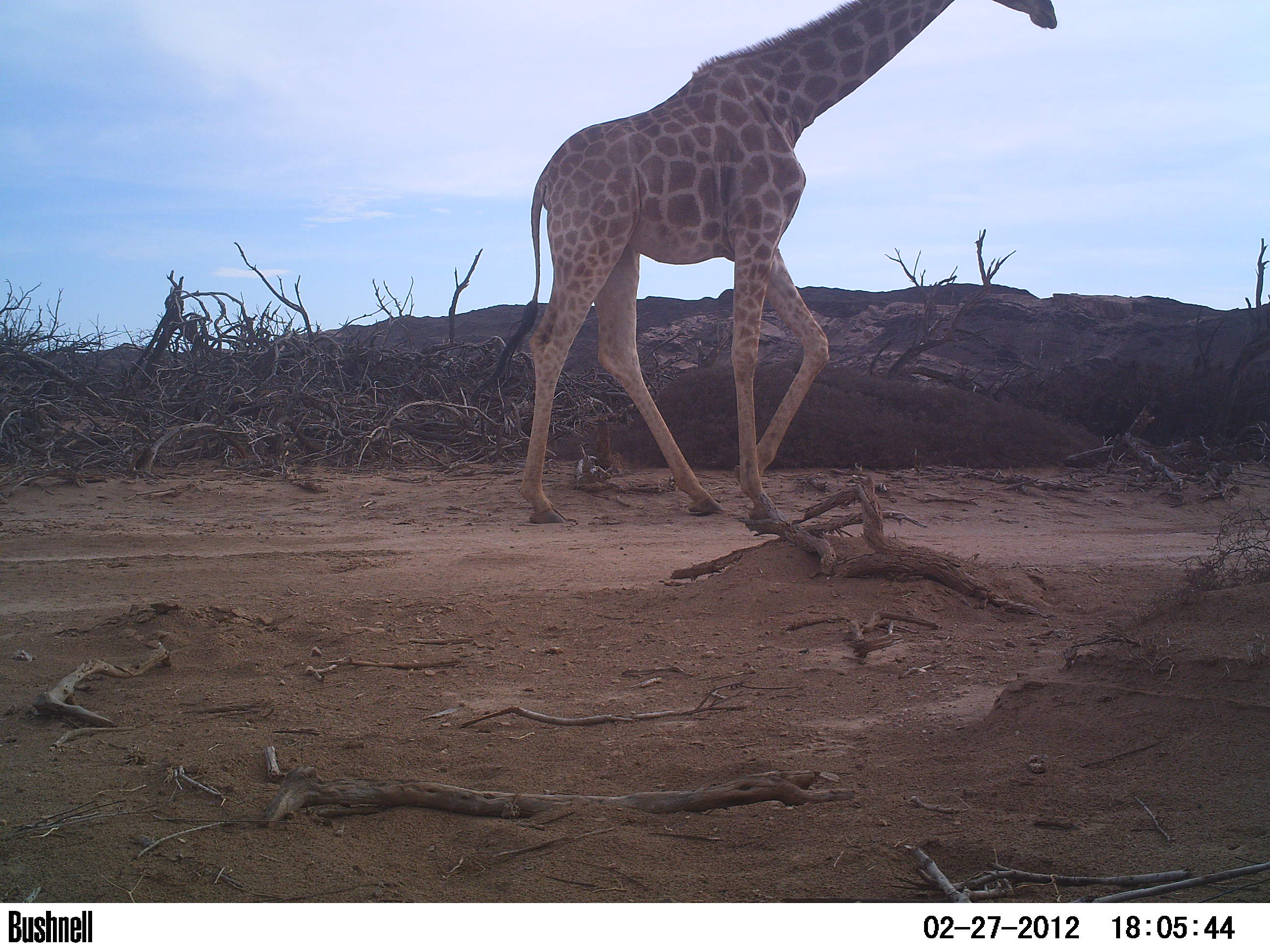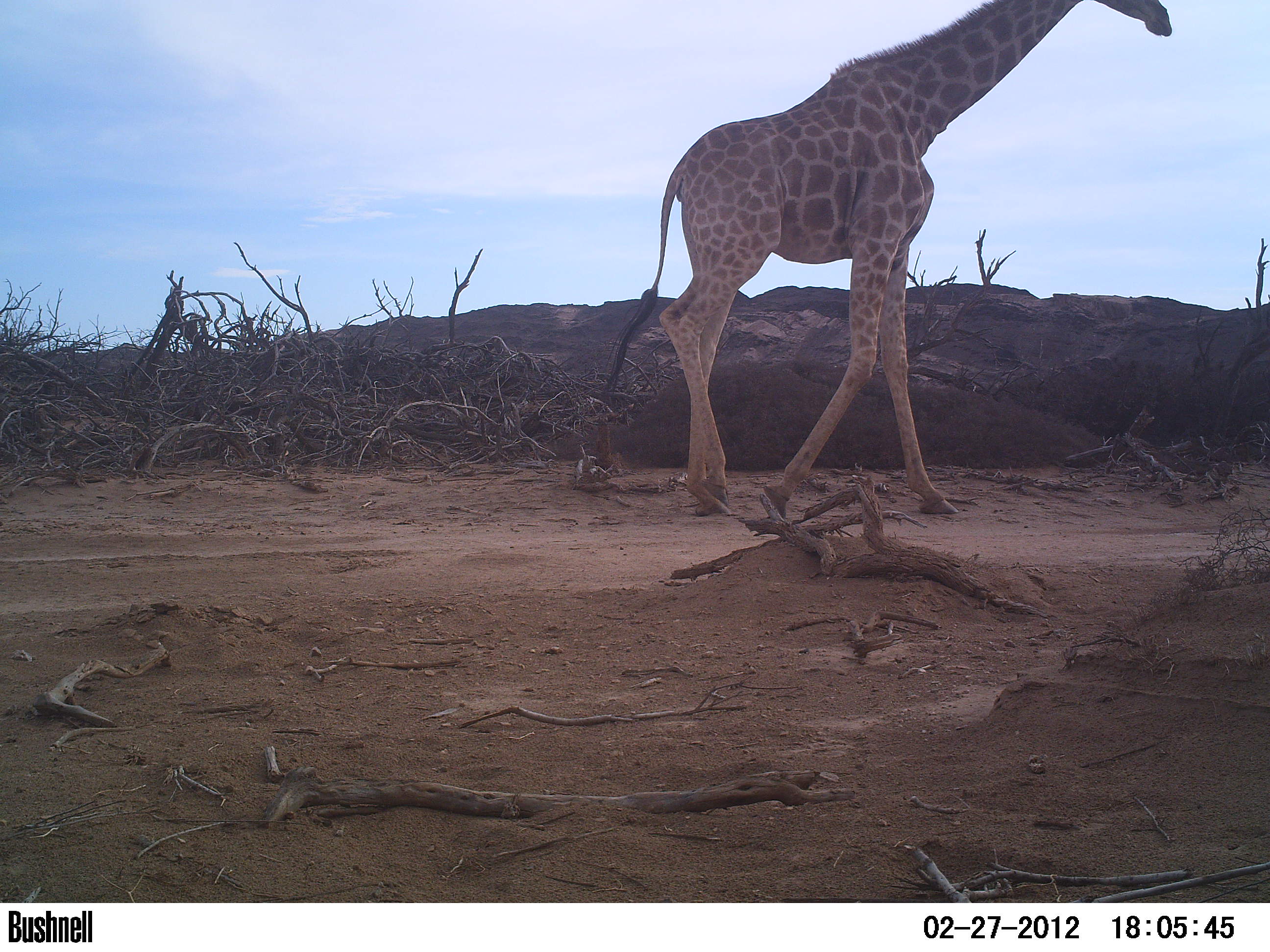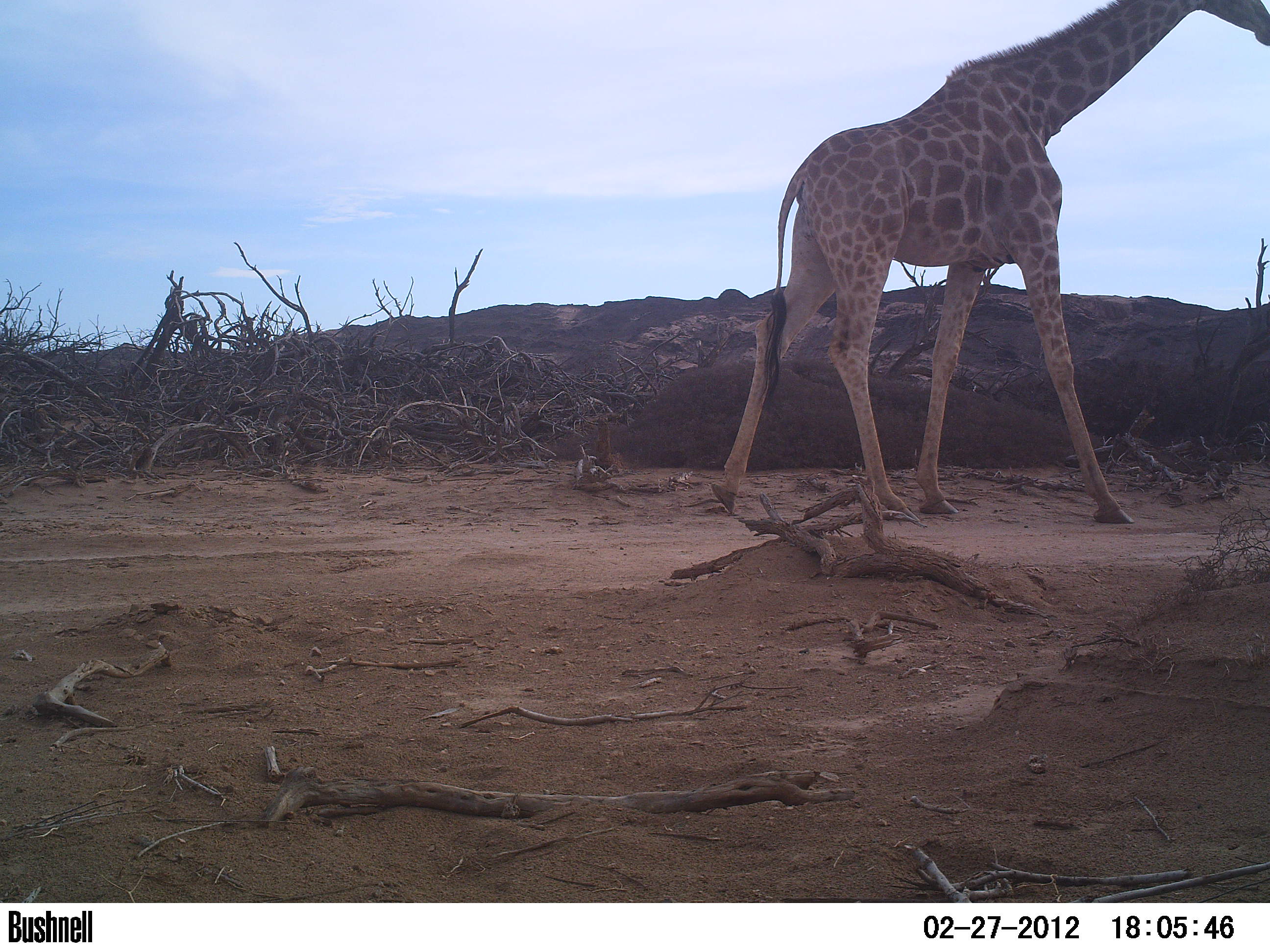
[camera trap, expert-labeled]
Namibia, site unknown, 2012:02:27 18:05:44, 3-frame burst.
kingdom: Animalia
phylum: Chordata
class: Mammalia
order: Artiodactyla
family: Giraffidae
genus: Giraffa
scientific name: Giraffa camelopardalis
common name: giraffe